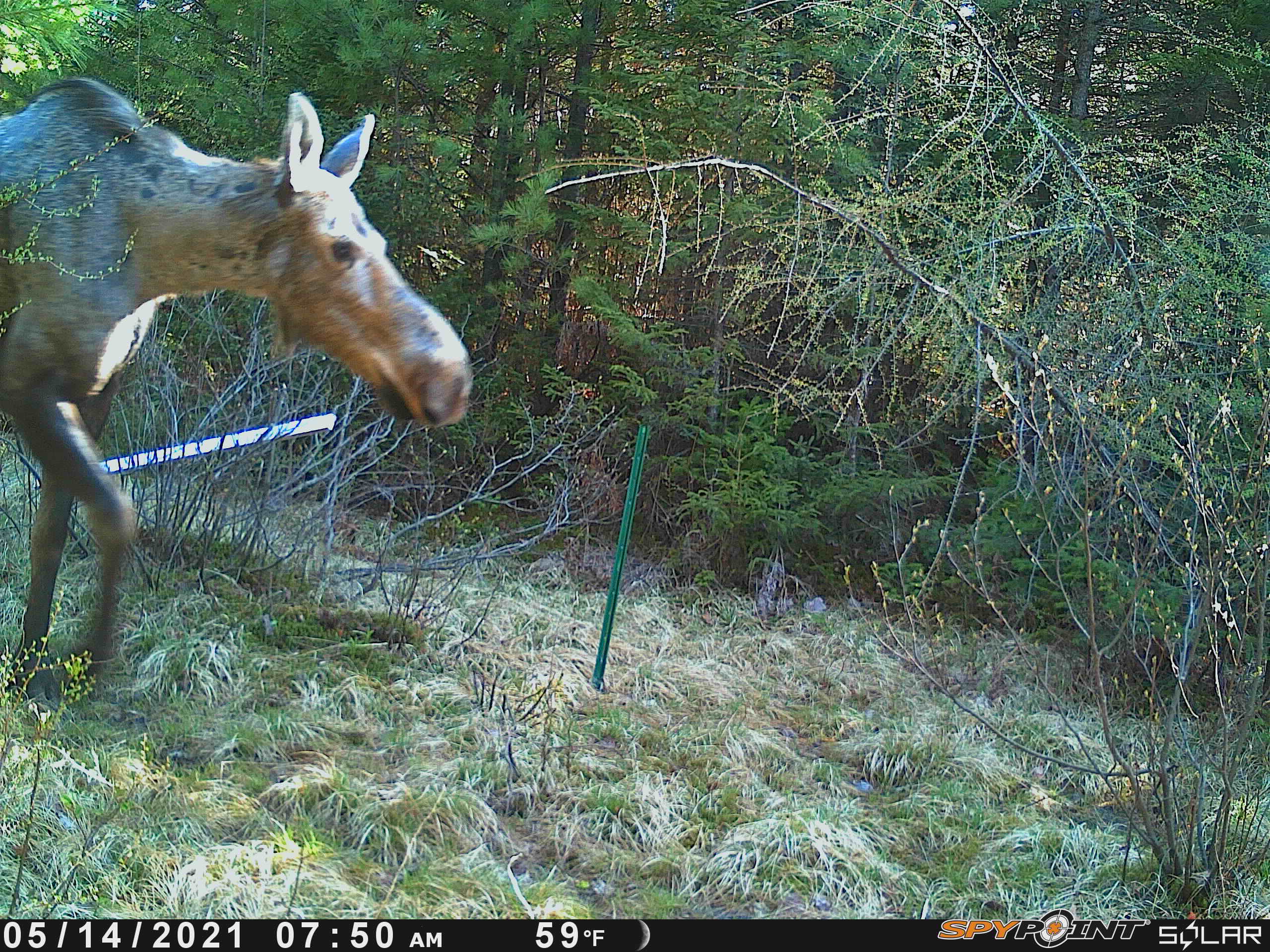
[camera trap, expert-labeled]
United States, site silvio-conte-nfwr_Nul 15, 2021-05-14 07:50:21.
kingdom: Animalia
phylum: Chordata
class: Mammalia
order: Artiodactyla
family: Cervidae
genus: Alces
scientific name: Alces alces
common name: moose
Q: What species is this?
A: Moose (Alces alces).